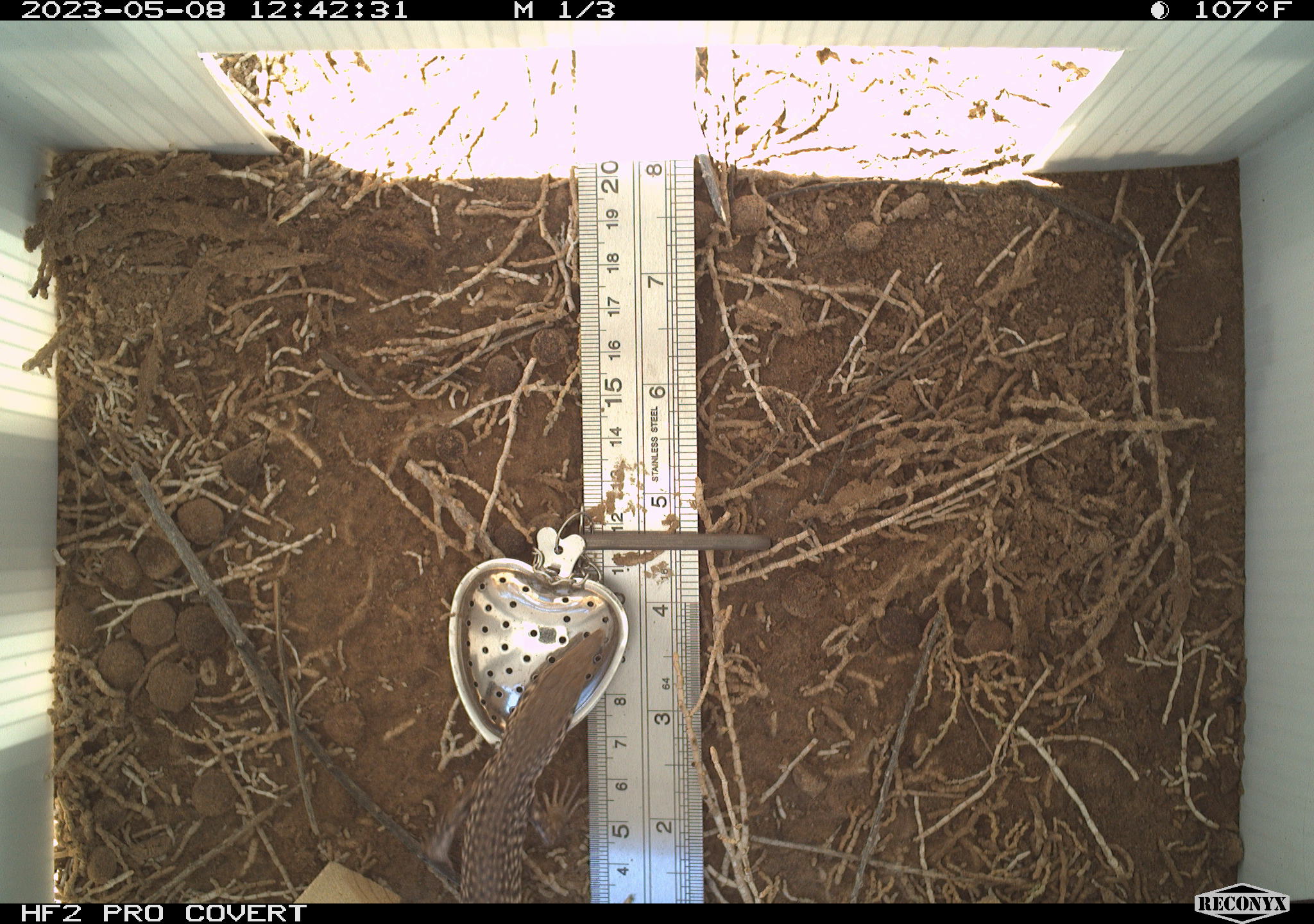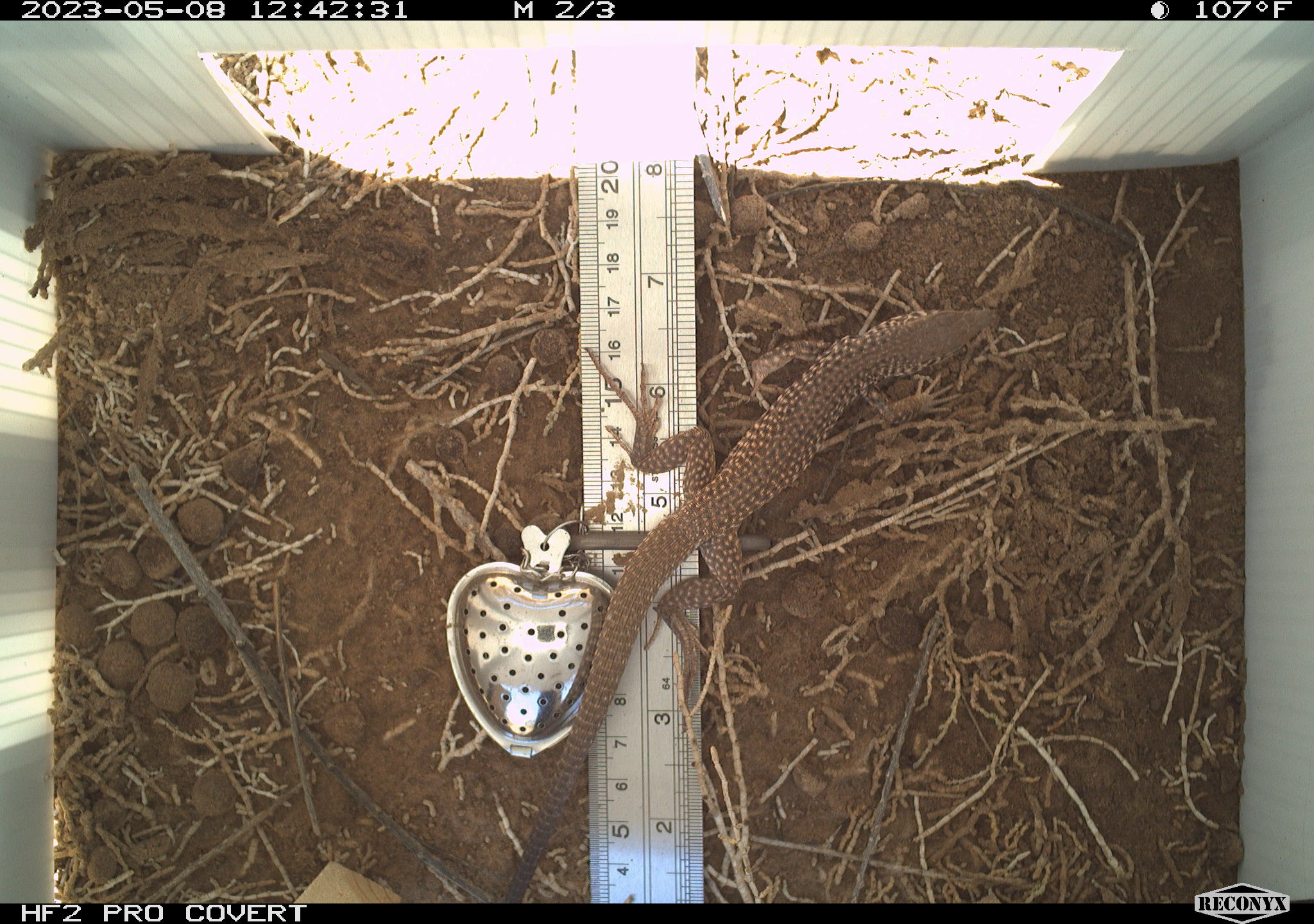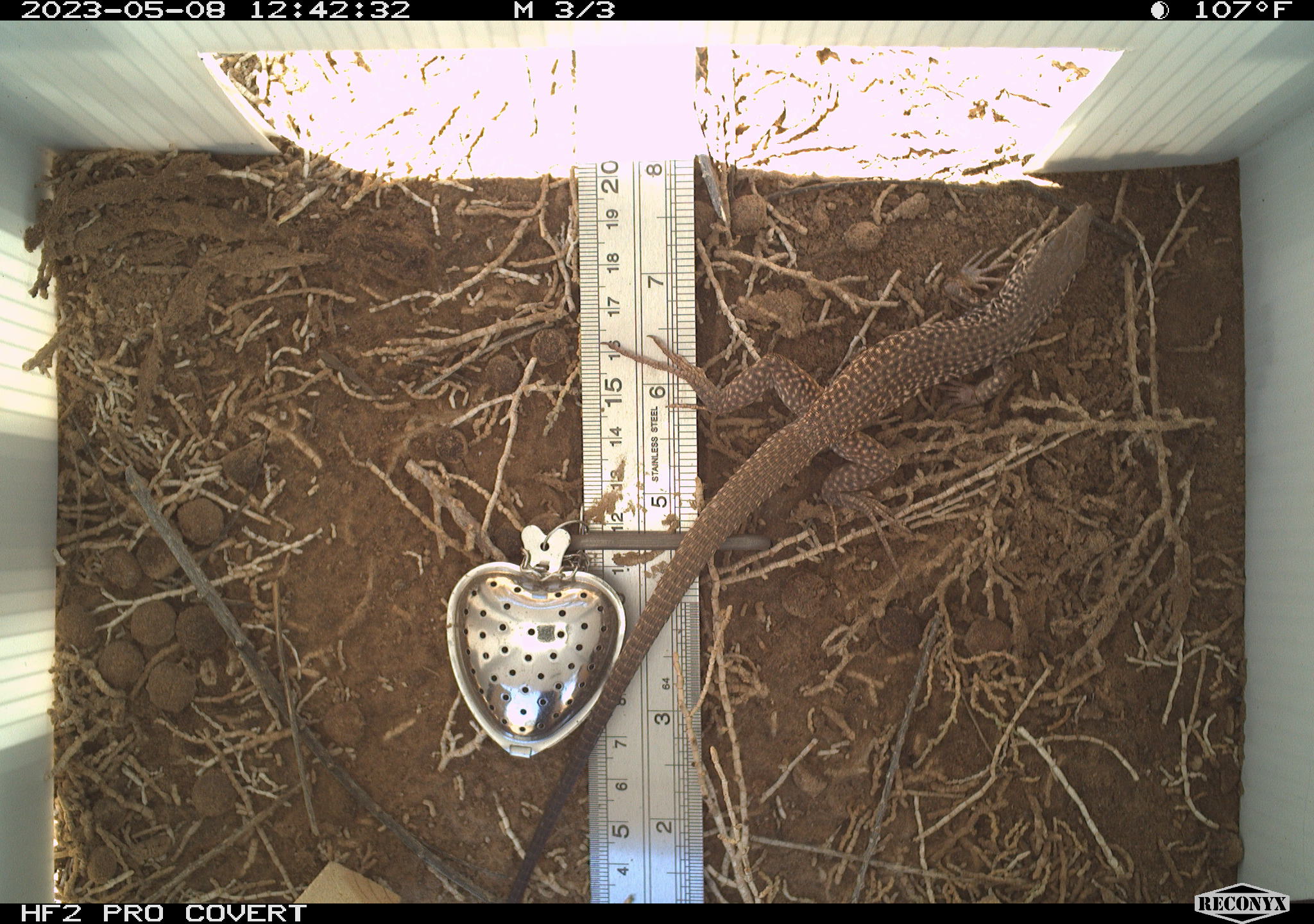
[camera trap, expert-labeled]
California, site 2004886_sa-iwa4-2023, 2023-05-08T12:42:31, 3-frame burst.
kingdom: Animalia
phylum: Chordata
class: Reptilia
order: Squamata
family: Teiidae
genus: Aspidoscelis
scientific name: Aspidoscelis tigris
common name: western whiptail